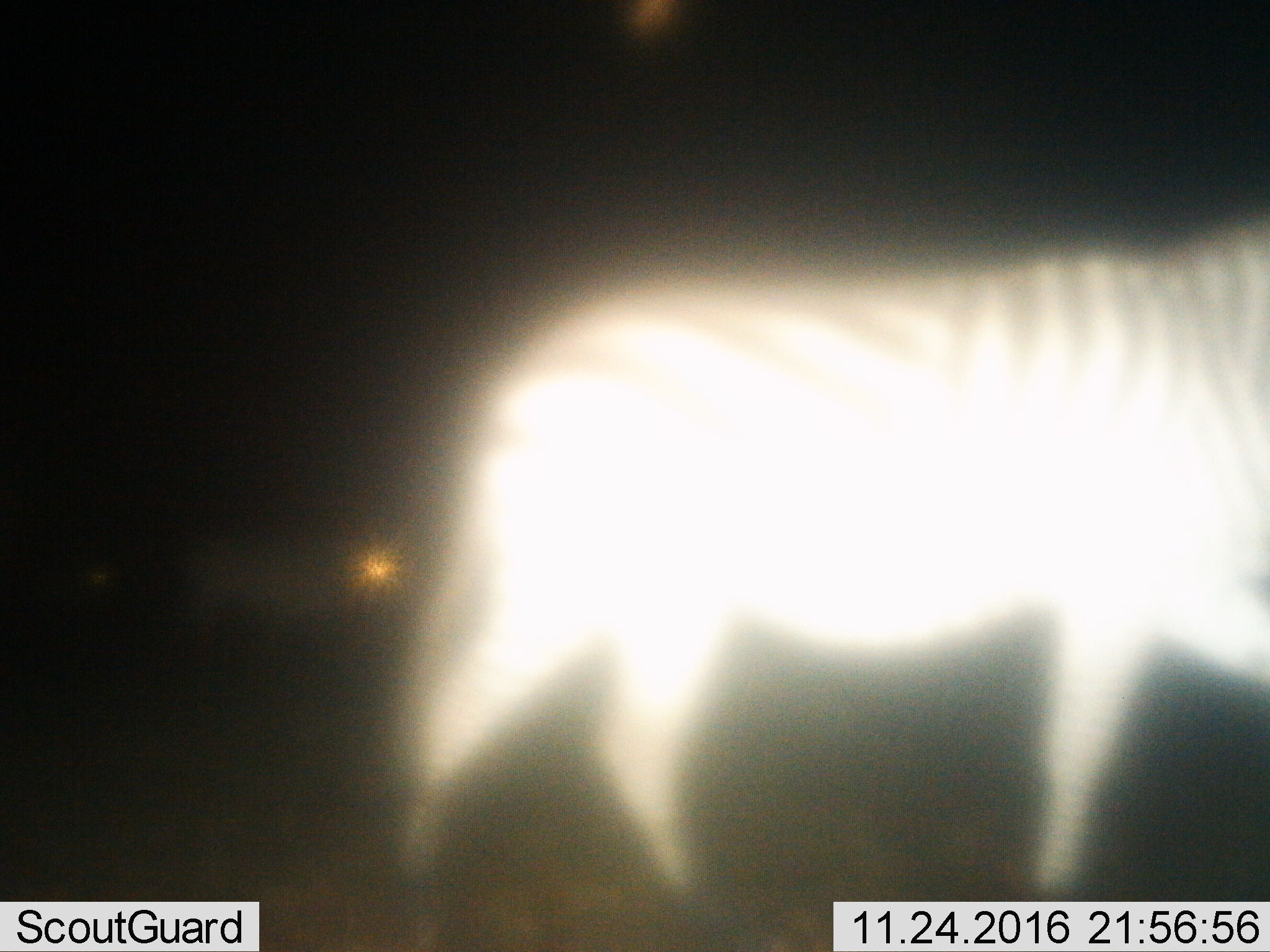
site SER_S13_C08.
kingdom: Animalia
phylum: Chordata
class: Mammalia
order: Perissodactyla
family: Equidae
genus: Equus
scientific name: Equus quagga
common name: plains zebra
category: zebraplains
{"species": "zebraplains (plains zebra) (Equus quagga)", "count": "1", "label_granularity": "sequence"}